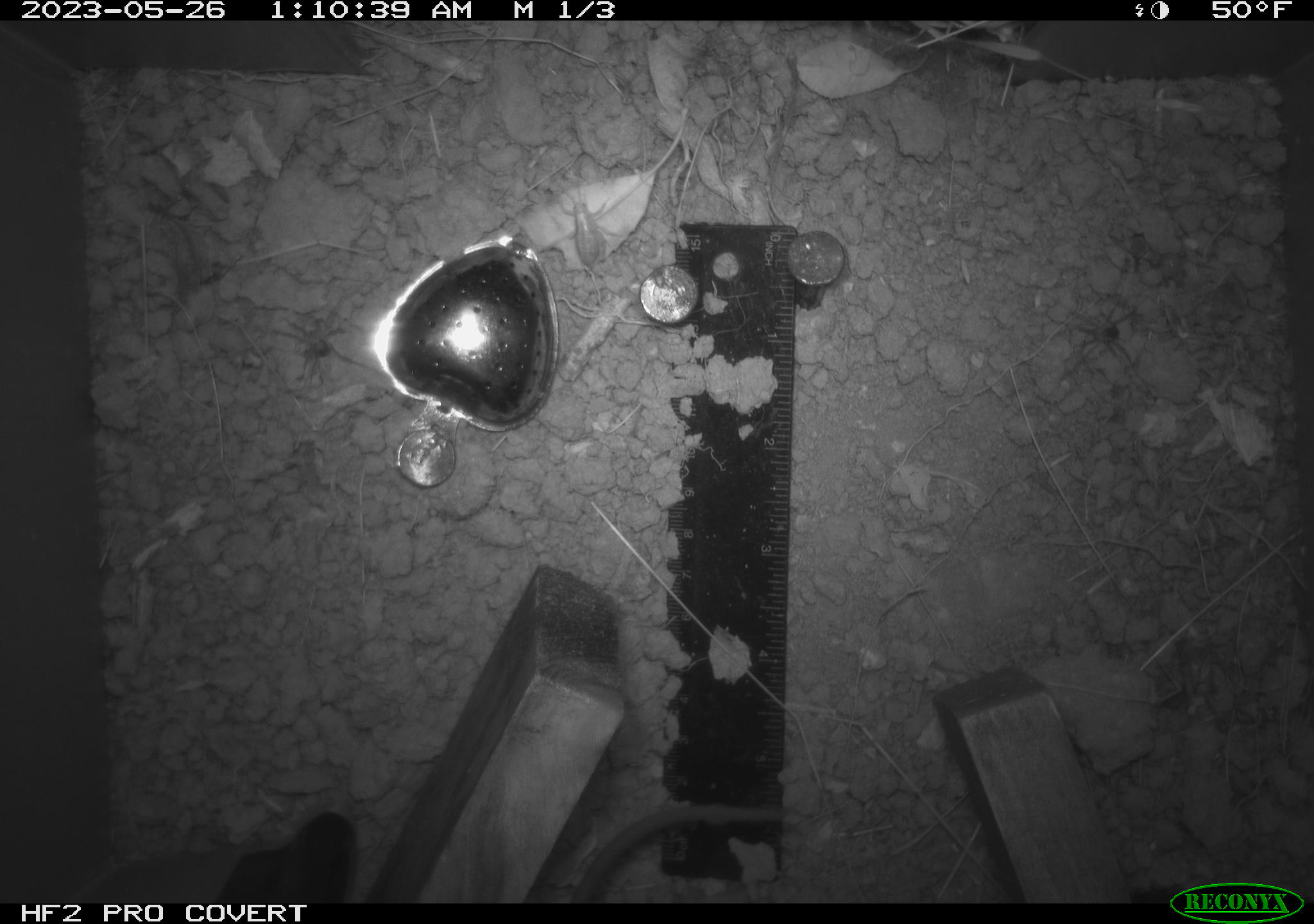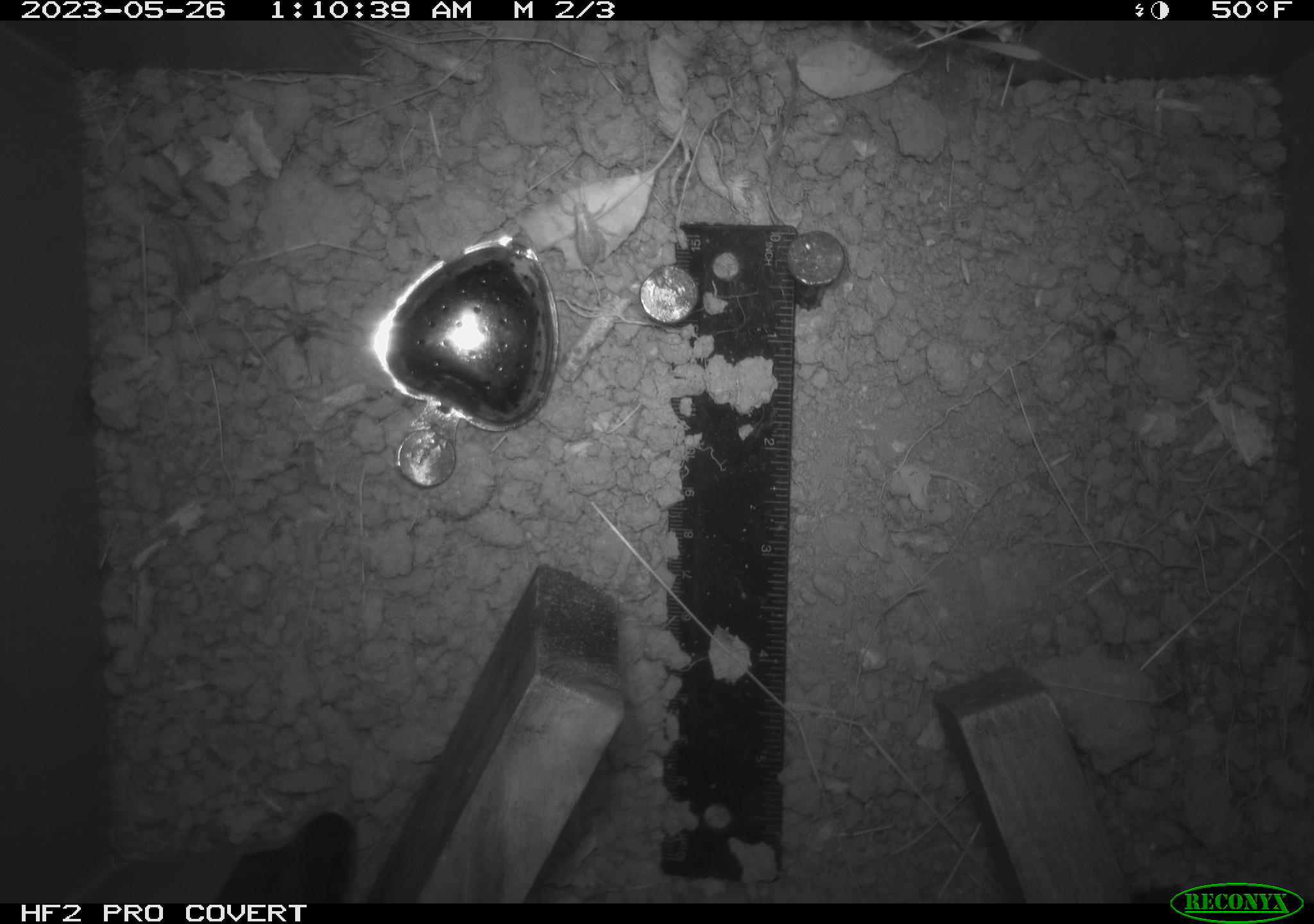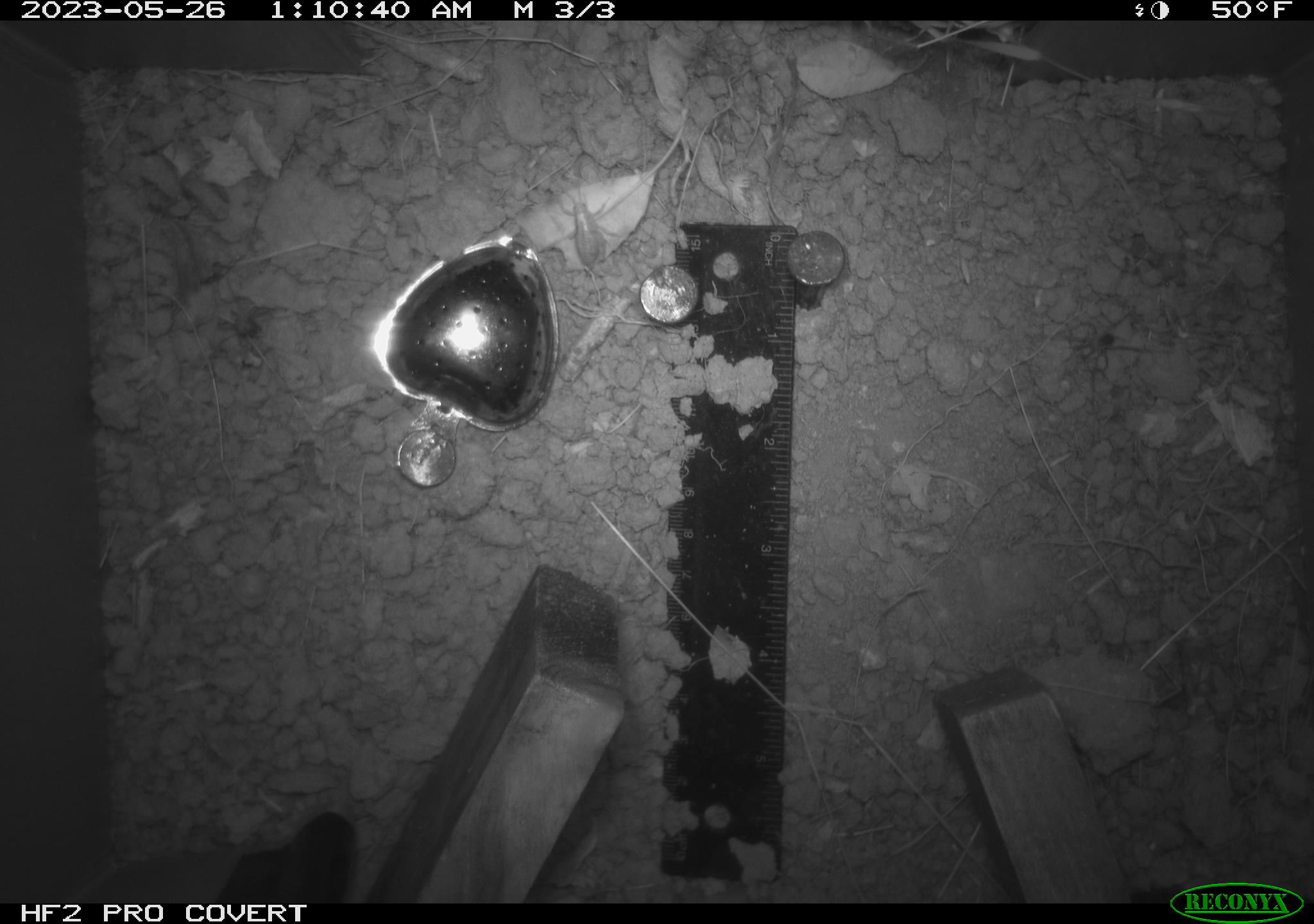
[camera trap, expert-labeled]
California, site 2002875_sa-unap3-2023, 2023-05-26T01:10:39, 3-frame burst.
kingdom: Animalia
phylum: Chordata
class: Mammalia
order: Rodentia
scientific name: Rodentia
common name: mouse species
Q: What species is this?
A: Mouse species (Rodentia).